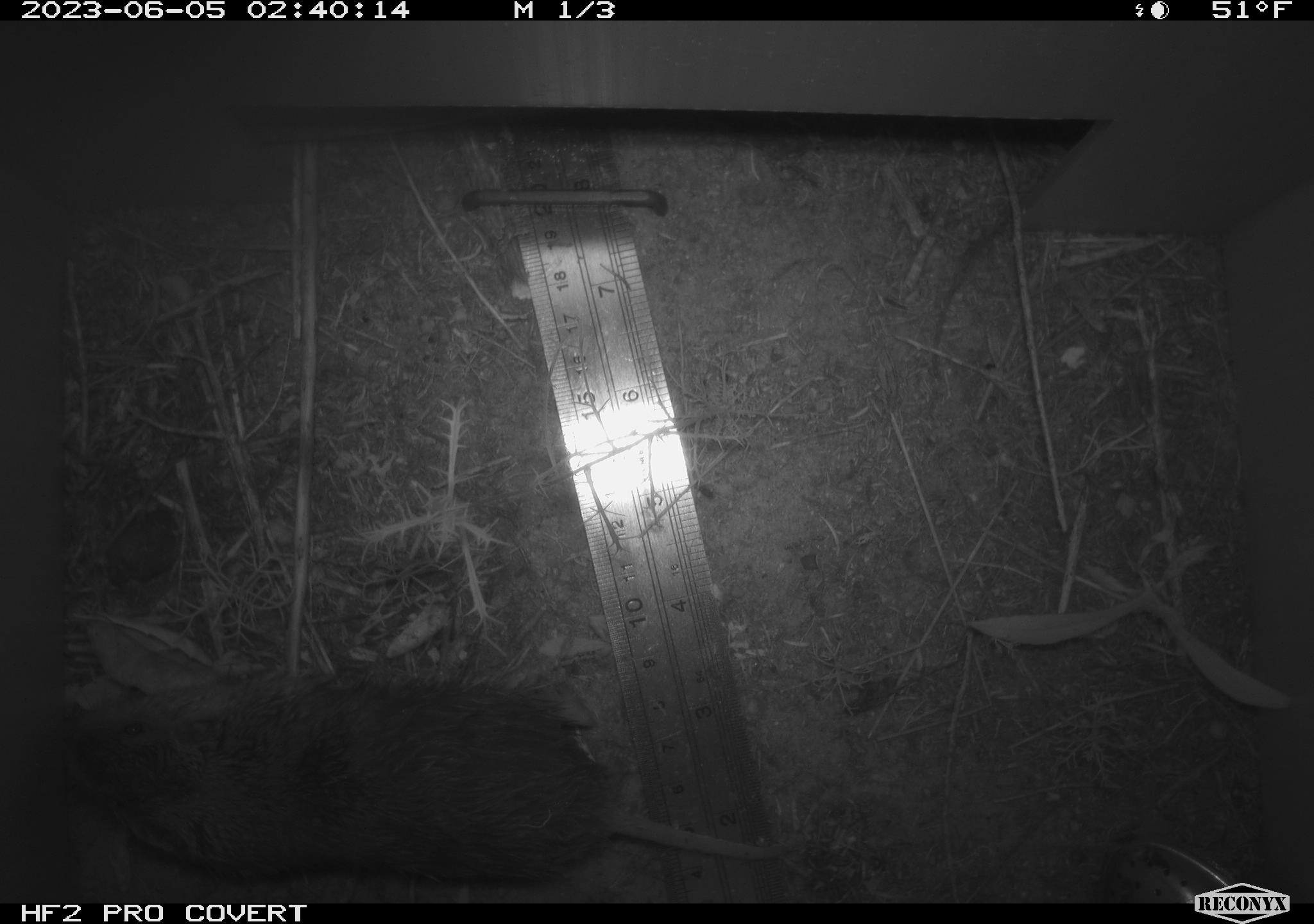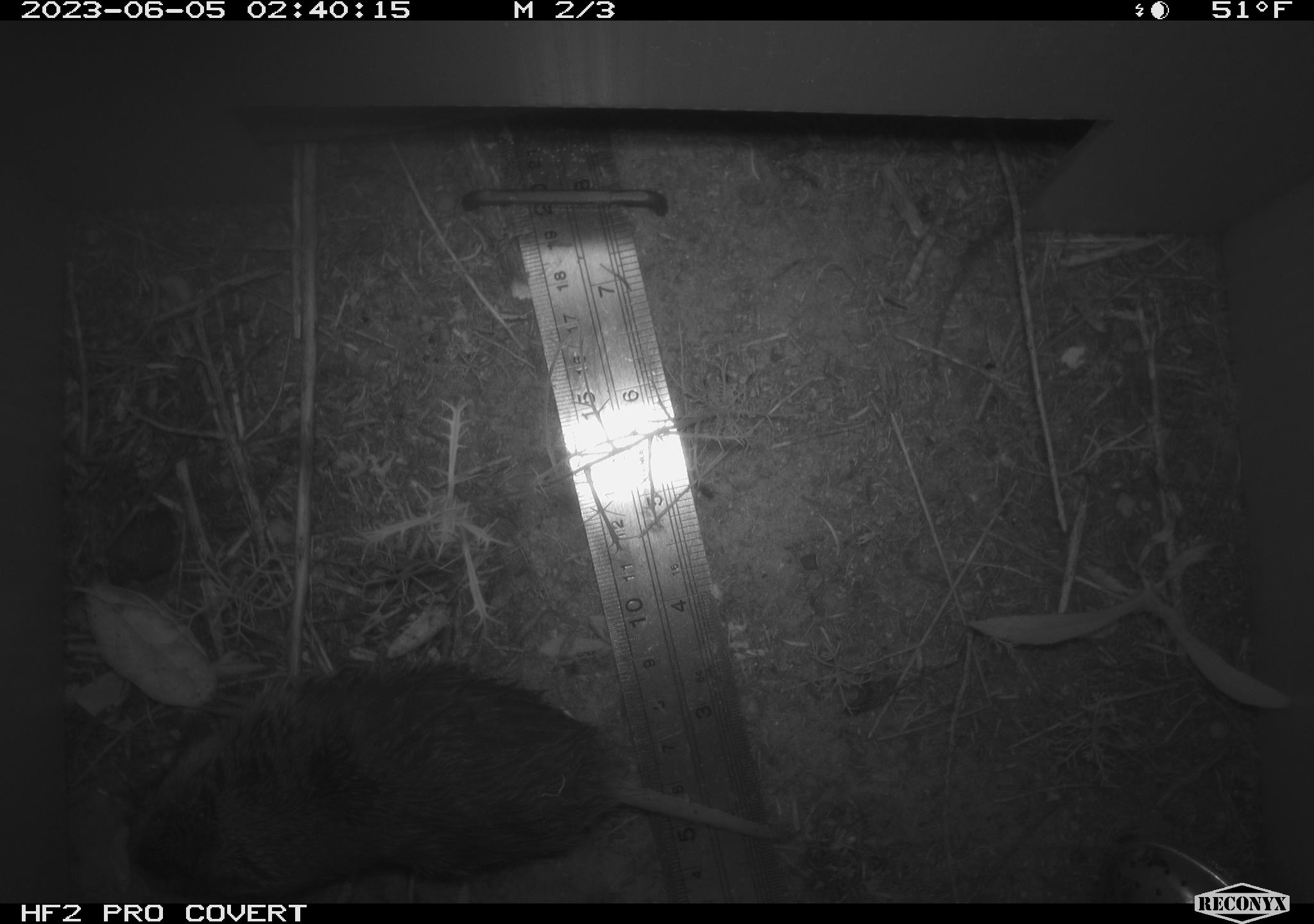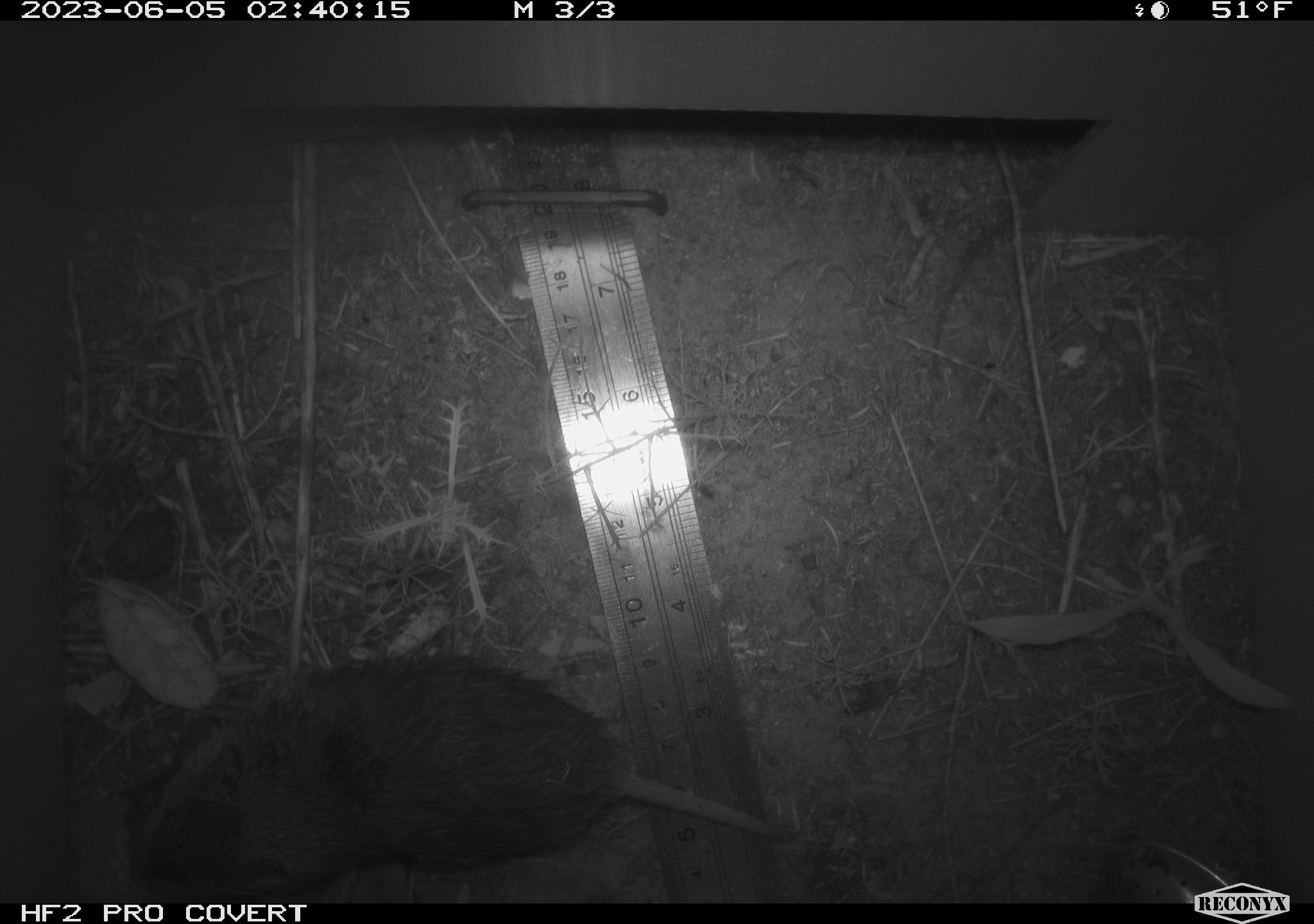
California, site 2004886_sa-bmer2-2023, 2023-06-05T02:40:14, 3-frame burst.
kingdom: Animalia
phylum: Chordata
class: Mammalia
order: Rodentia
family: Cricetidae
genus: Microtus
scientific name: Microtus californicus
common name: california vole